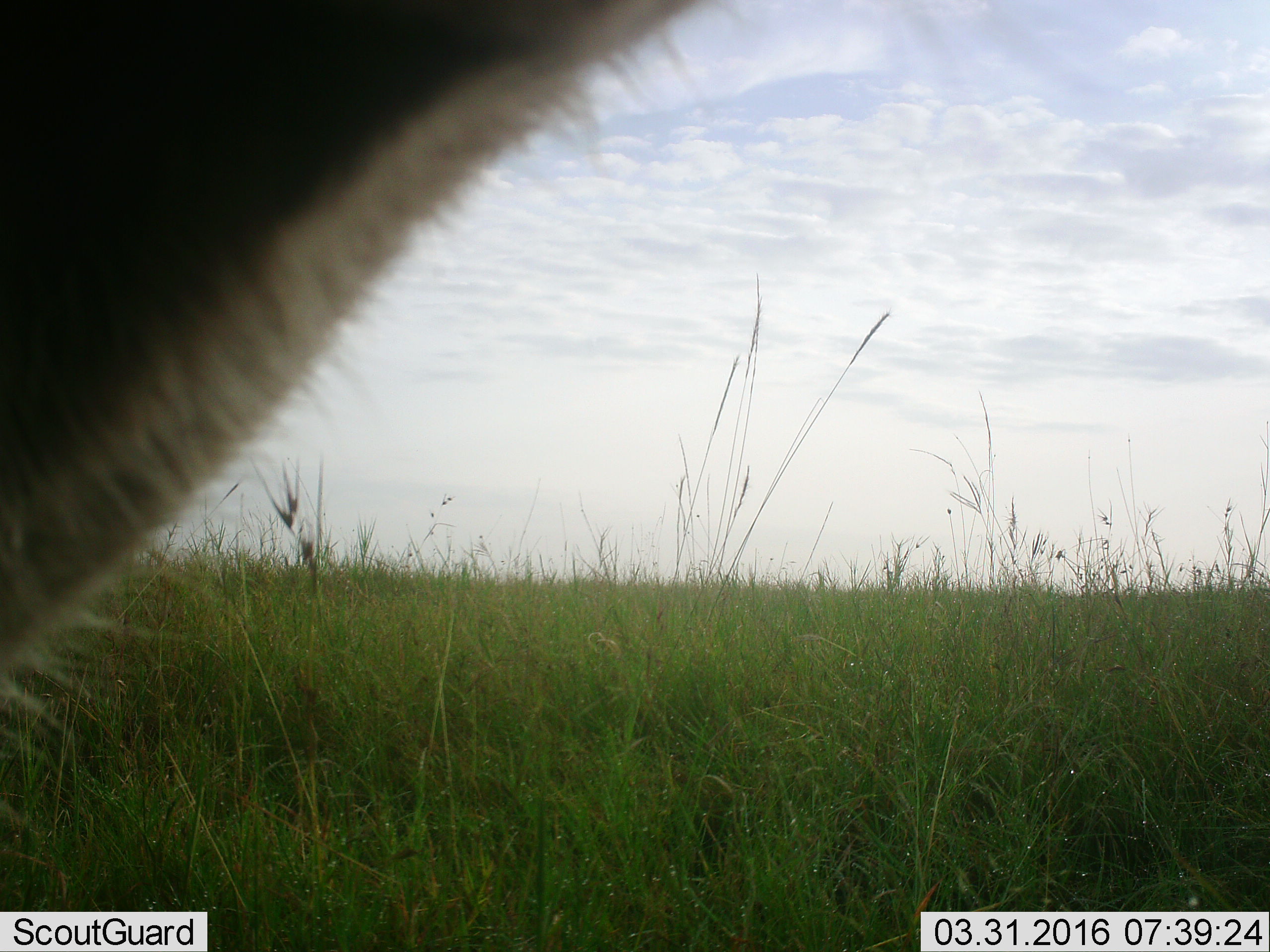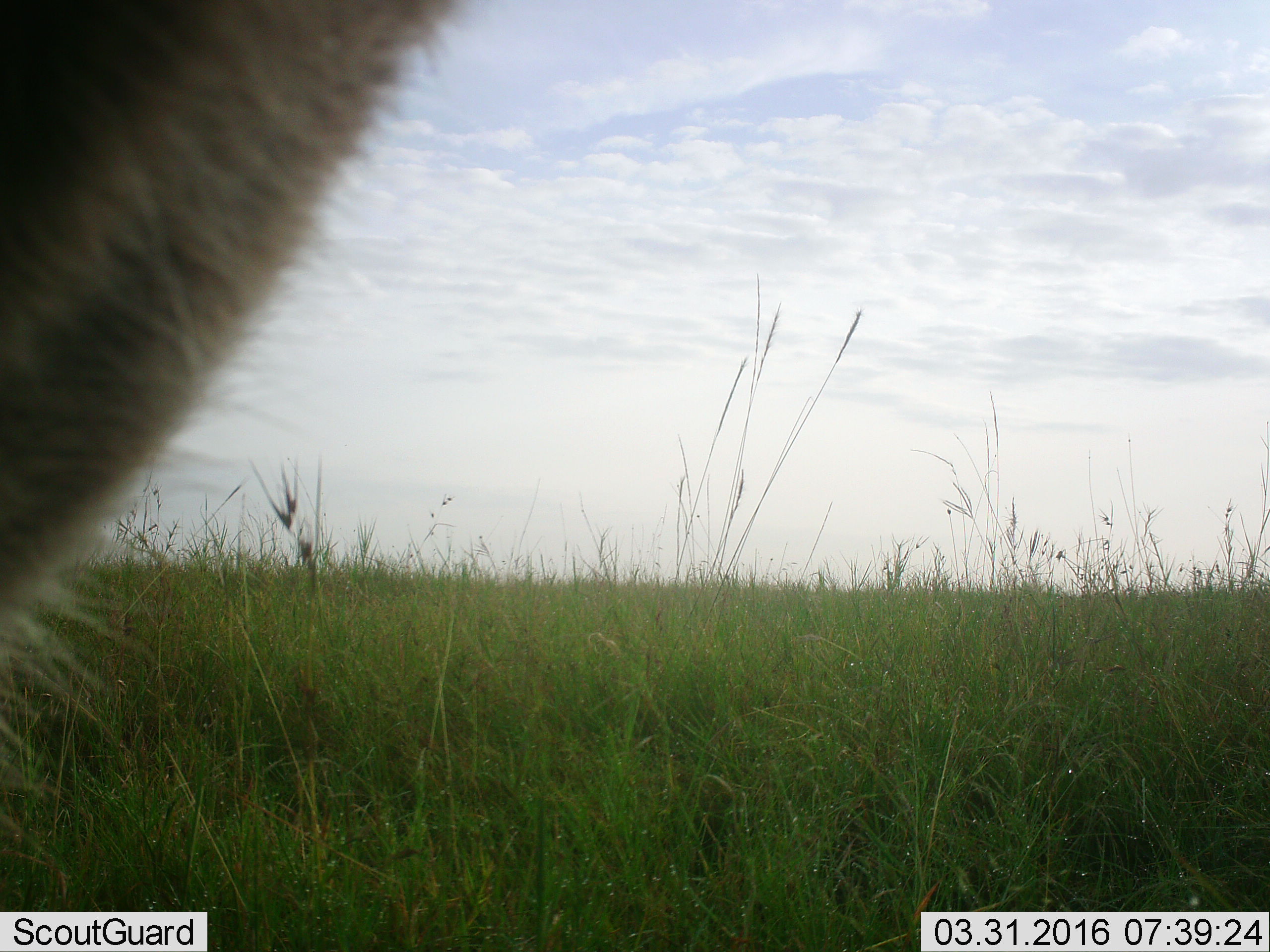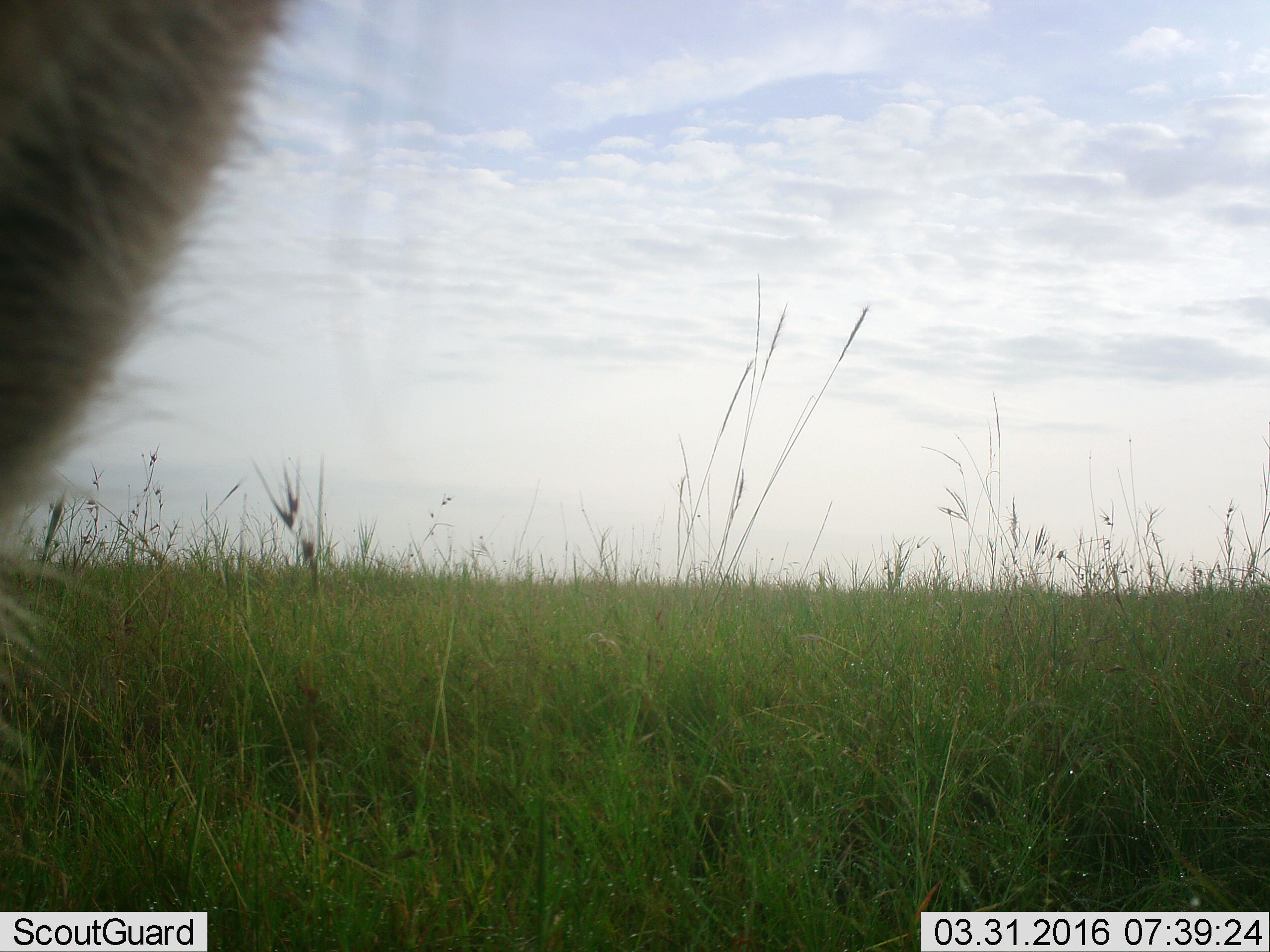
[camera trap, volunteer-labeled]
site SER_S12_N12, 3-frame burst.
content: unidentified animal